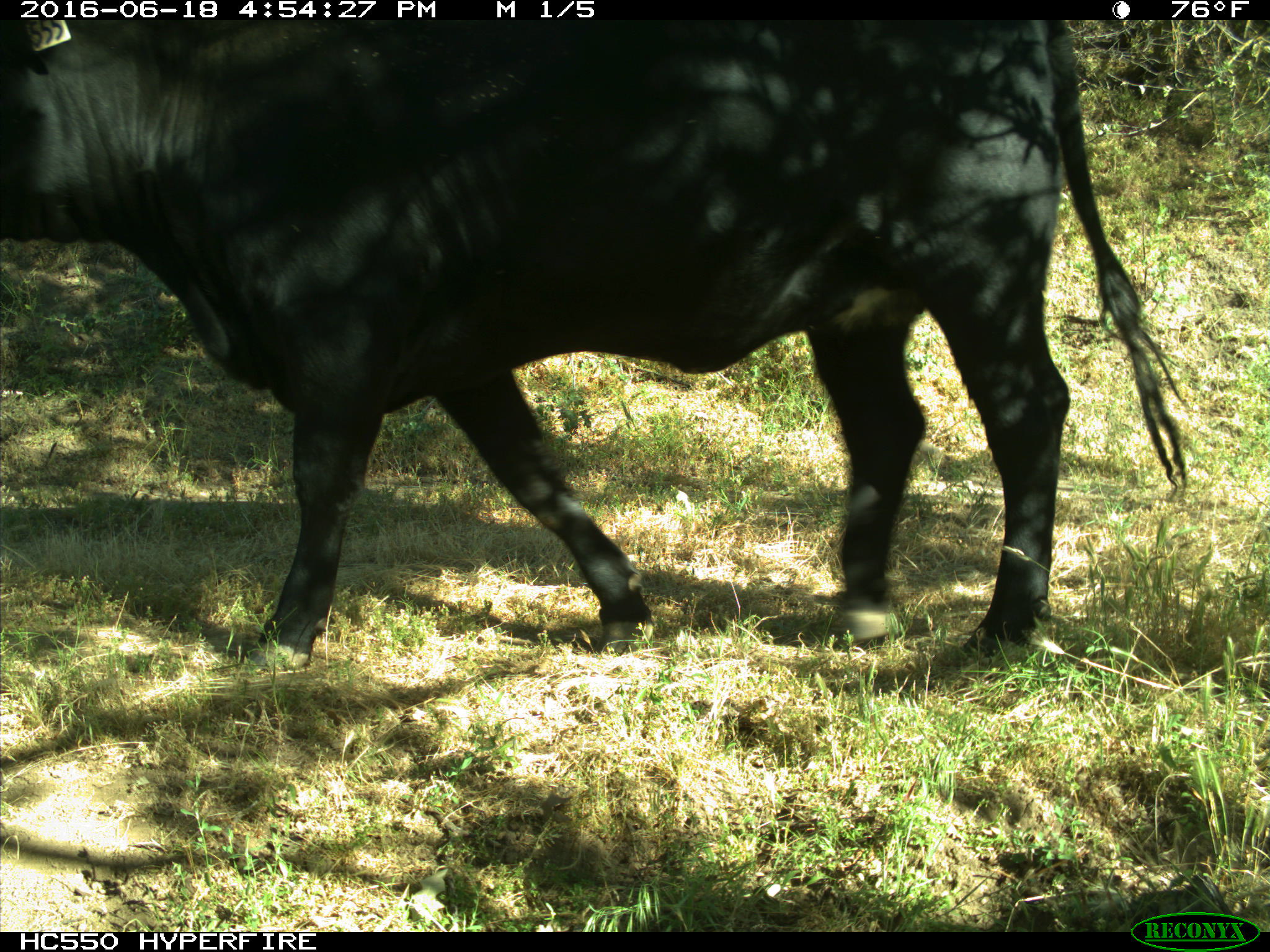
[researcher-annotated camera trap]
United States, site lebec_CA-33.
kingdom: Animalia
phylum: Chordata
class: Mammalia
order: Artiodactyla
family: Bovidae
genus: Bos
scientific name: Bos taurus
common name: domestic cow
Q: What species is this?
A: Bos taurus (domestic cow).